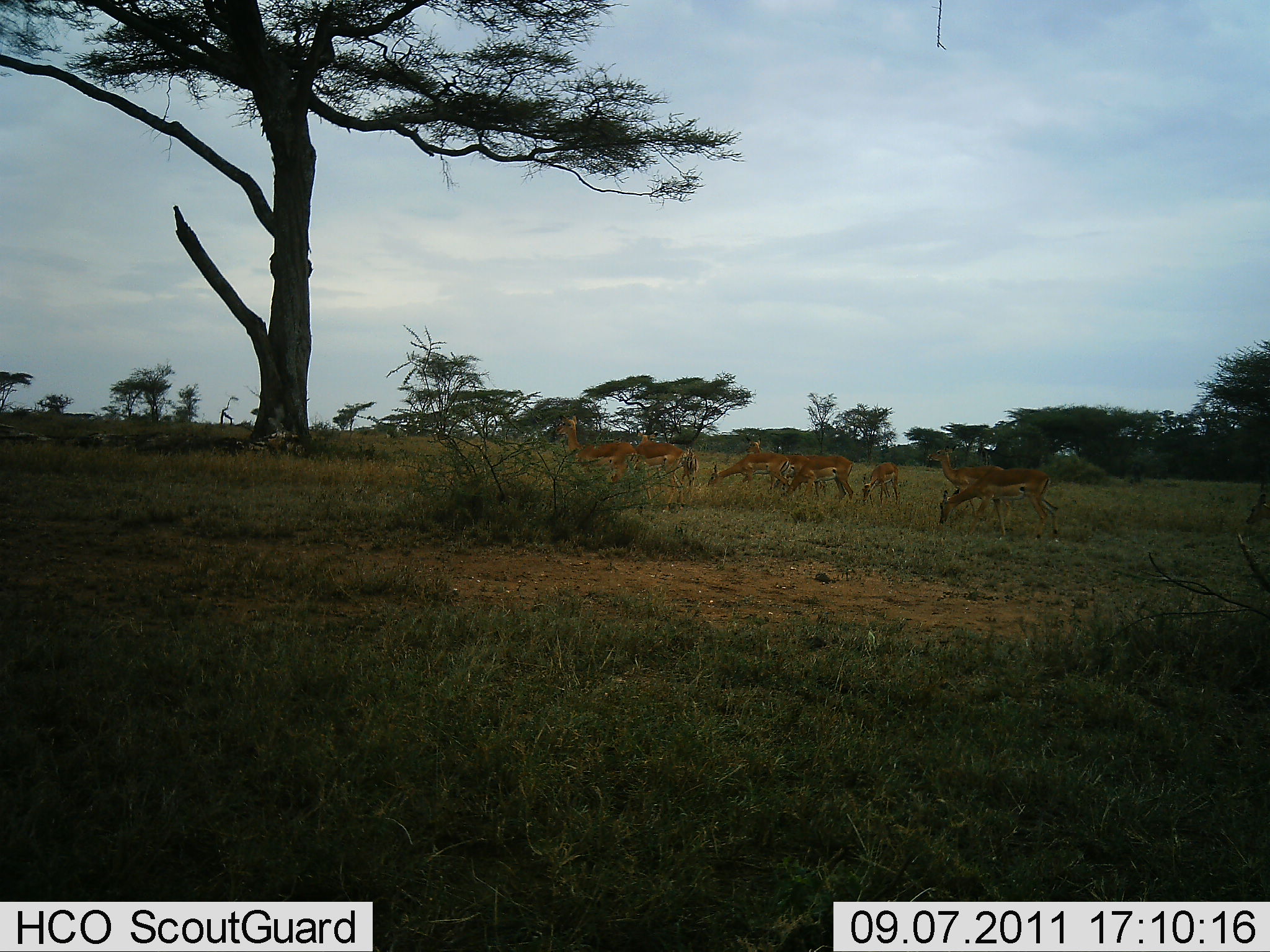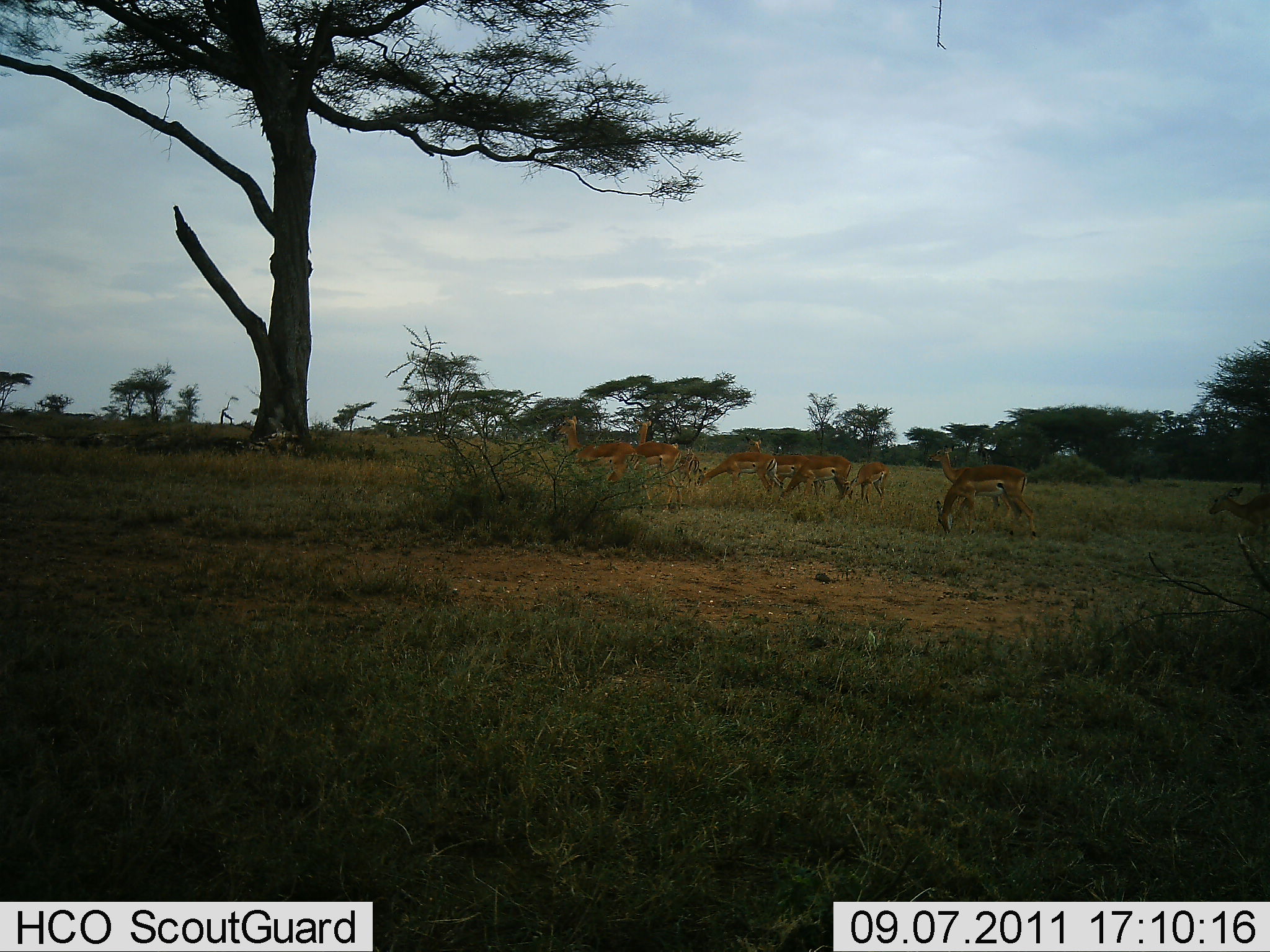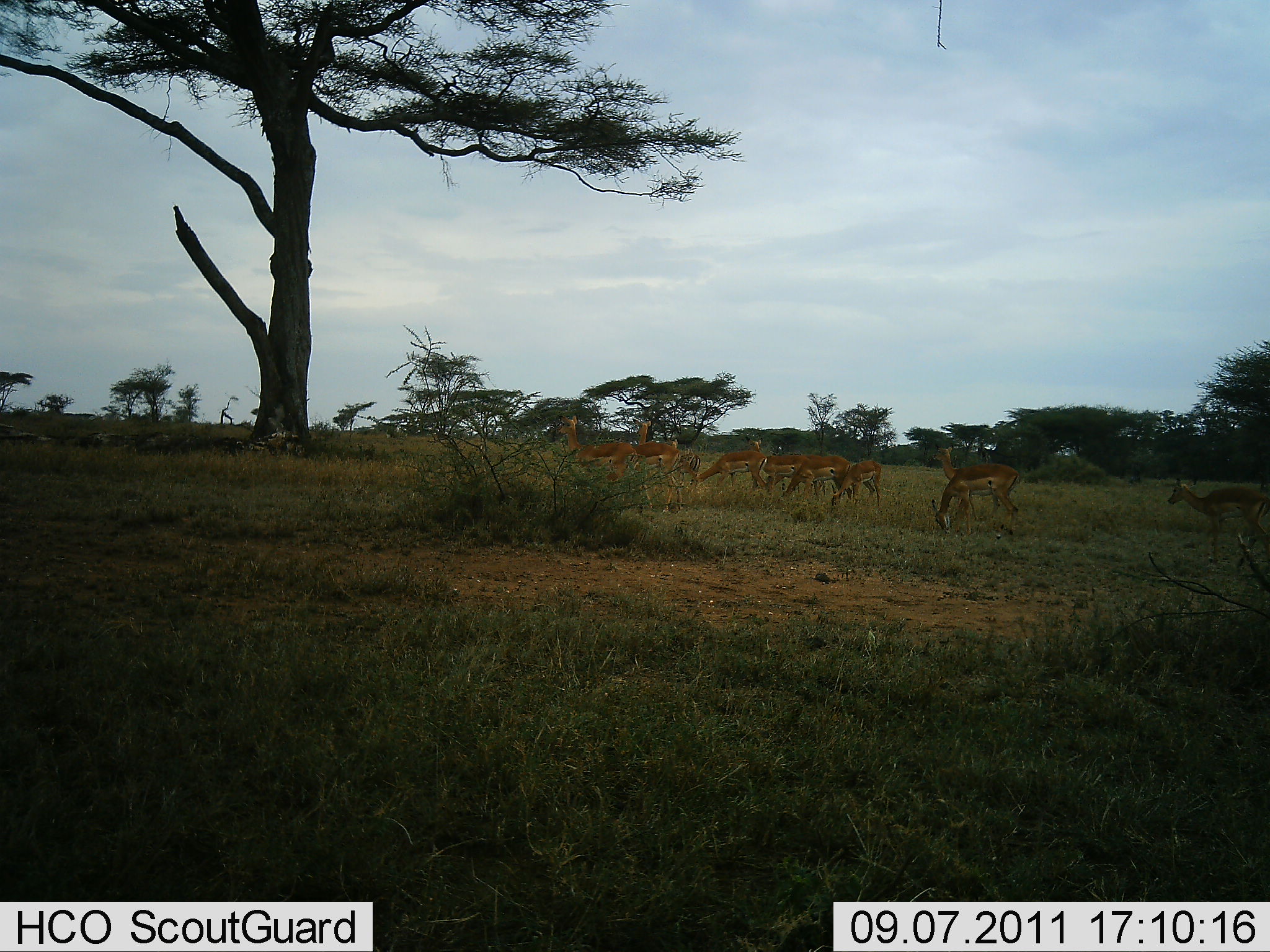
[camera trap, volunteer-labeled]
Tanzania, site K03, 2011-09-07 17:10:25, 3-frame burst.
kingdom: Animalia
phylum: Chordata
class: Mammalia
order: Artiodactyla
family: Bovidae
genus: Nanger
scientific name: Nanger granti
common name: grant's gazelle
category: gazellegrants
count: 10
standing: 36%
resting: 0%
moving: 36%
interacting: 0%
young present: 0%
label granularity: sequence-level